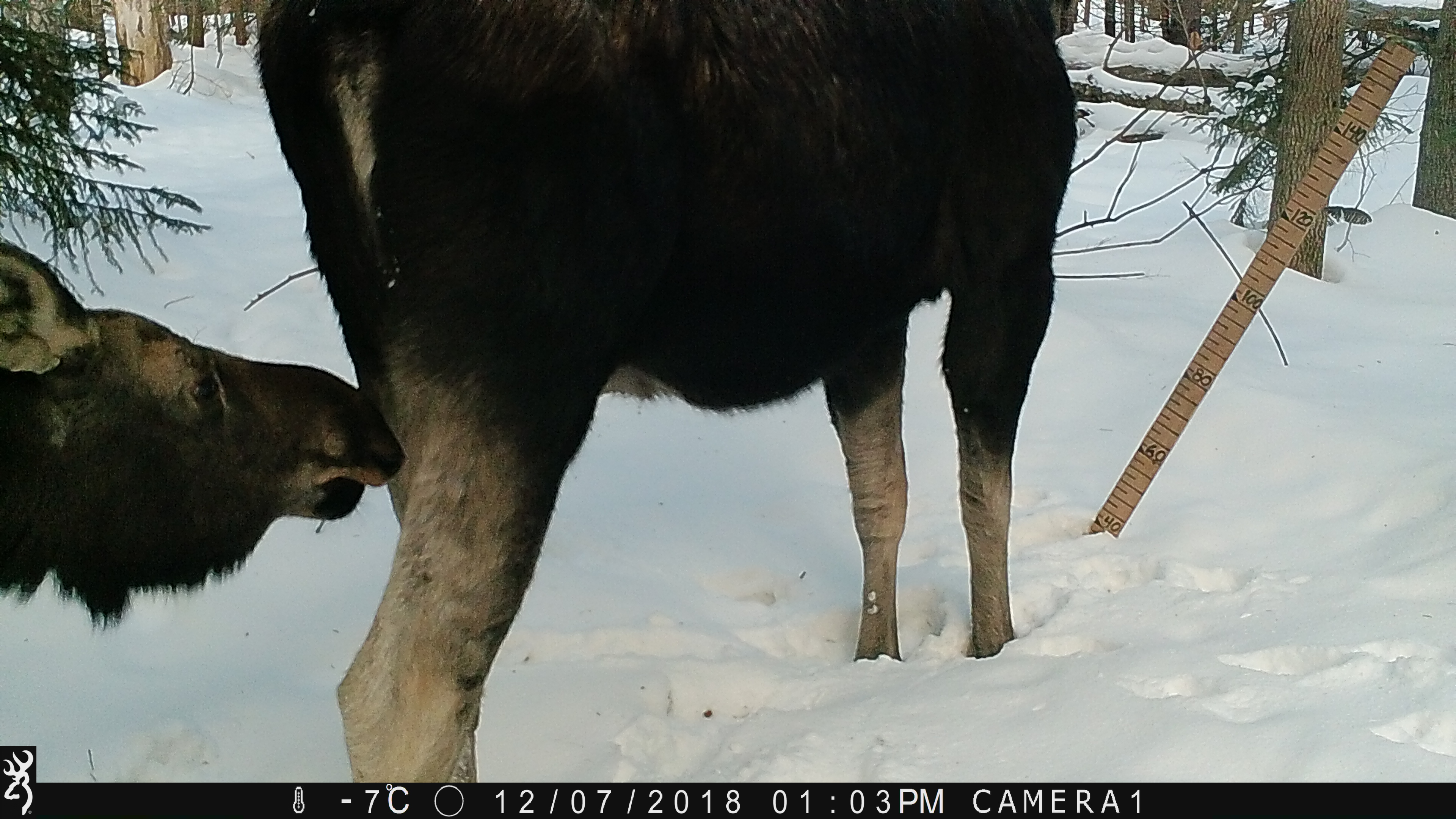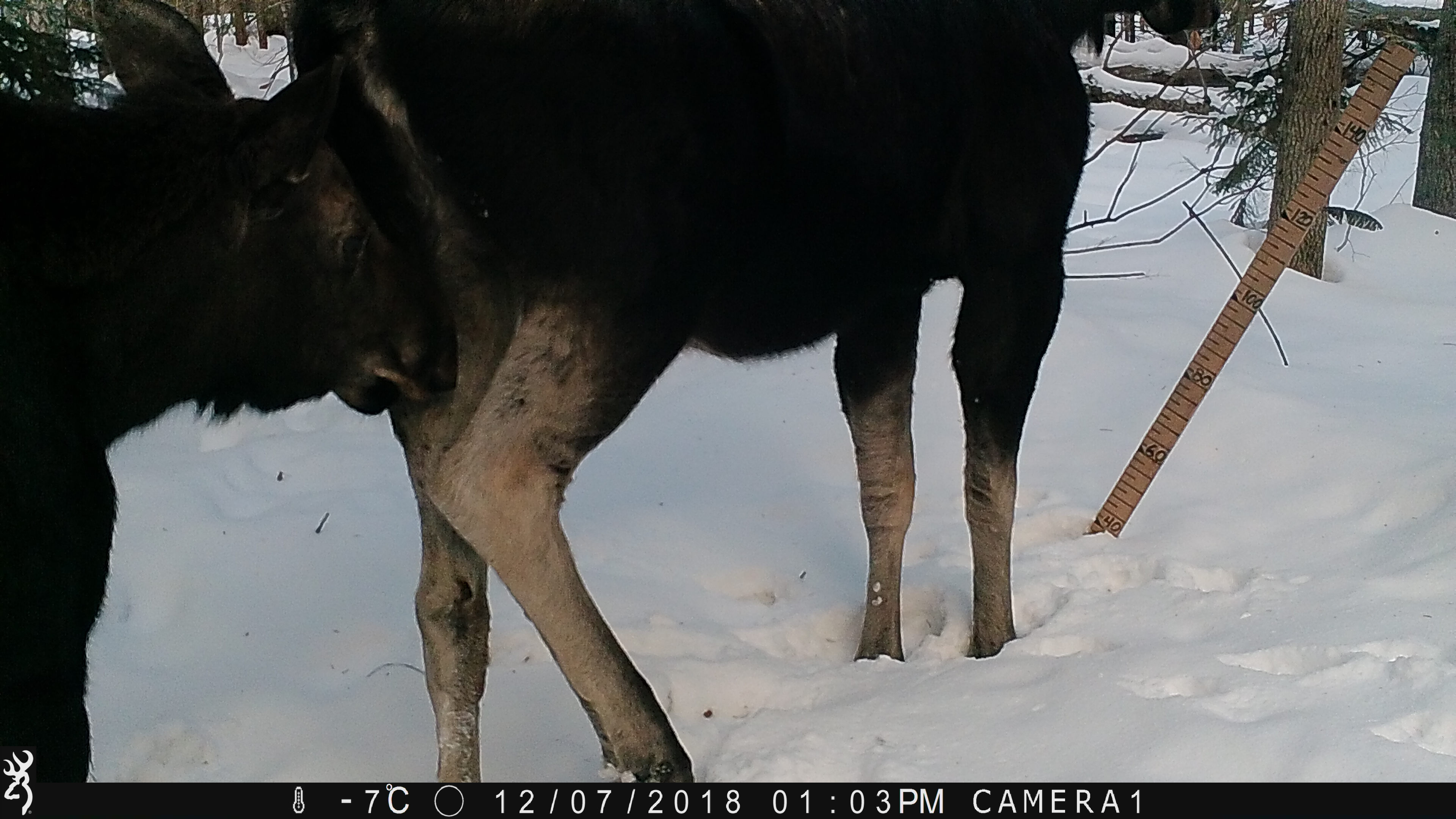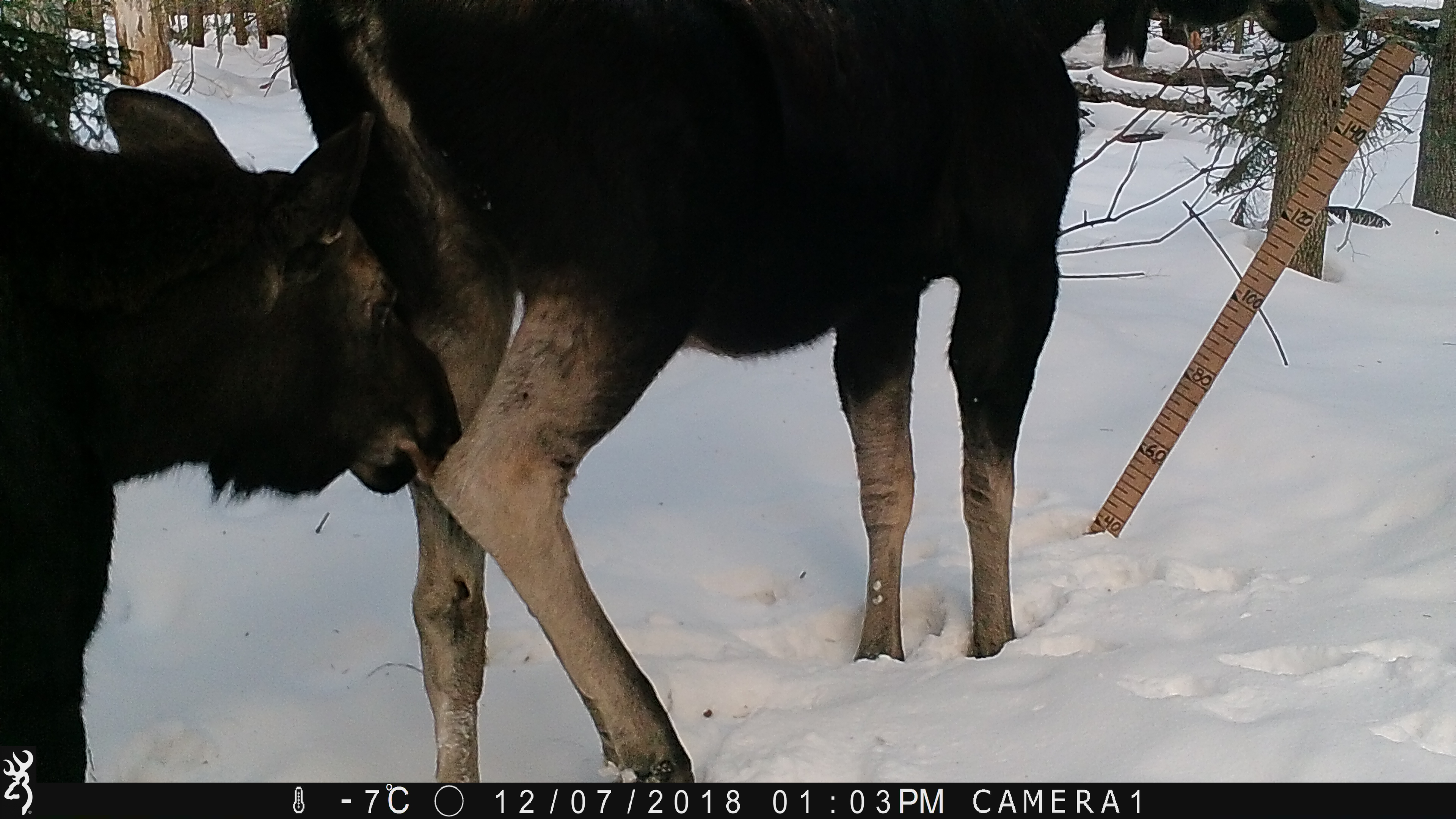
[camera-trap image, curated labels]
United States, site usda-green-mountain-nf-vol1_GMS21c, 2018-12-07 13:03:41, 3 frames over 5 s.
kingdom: Animalia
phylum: Chordata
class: Mammalia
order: Artiodactyla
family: Cervidae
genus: Alces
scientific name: Alces alces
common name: moose